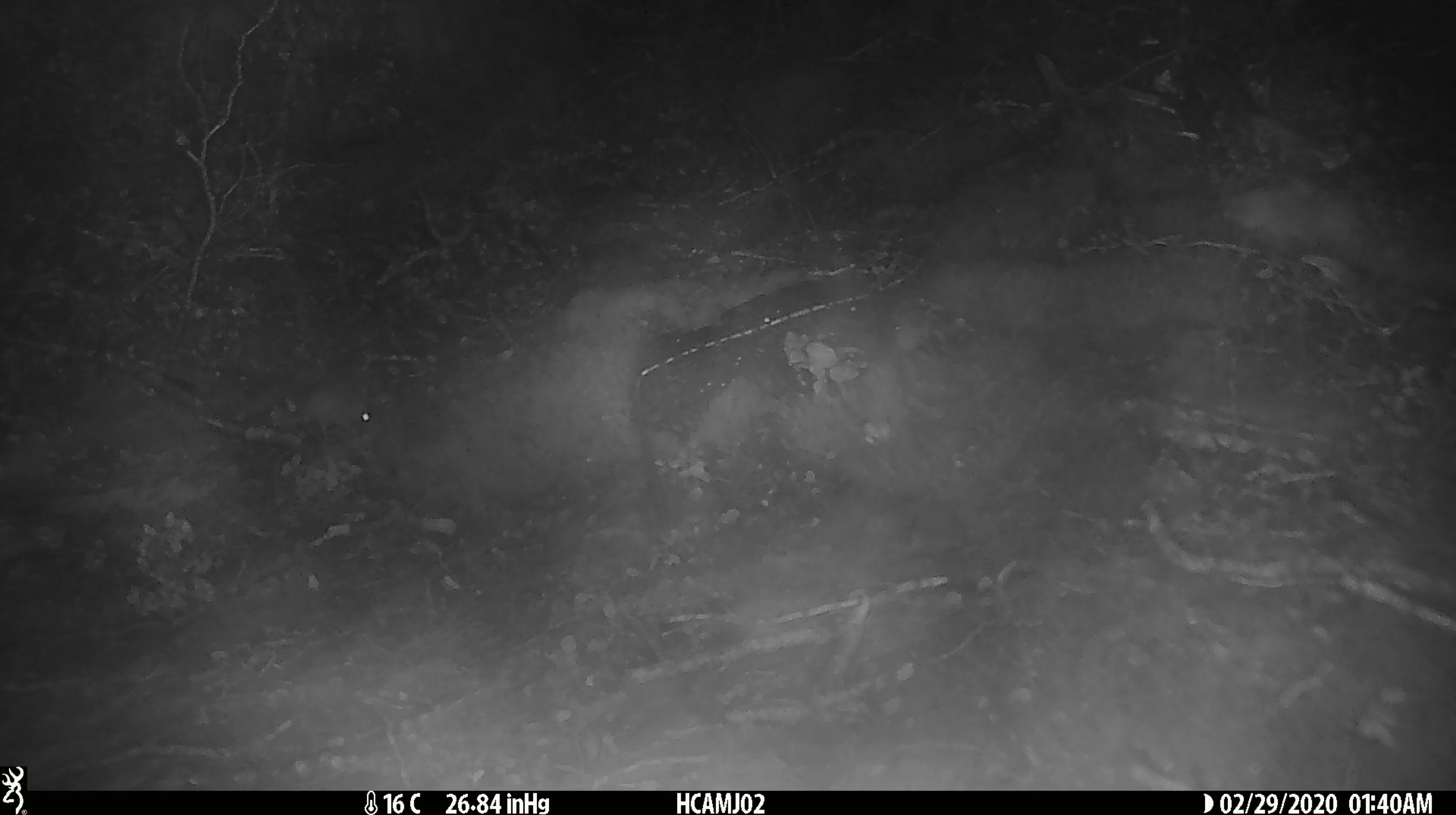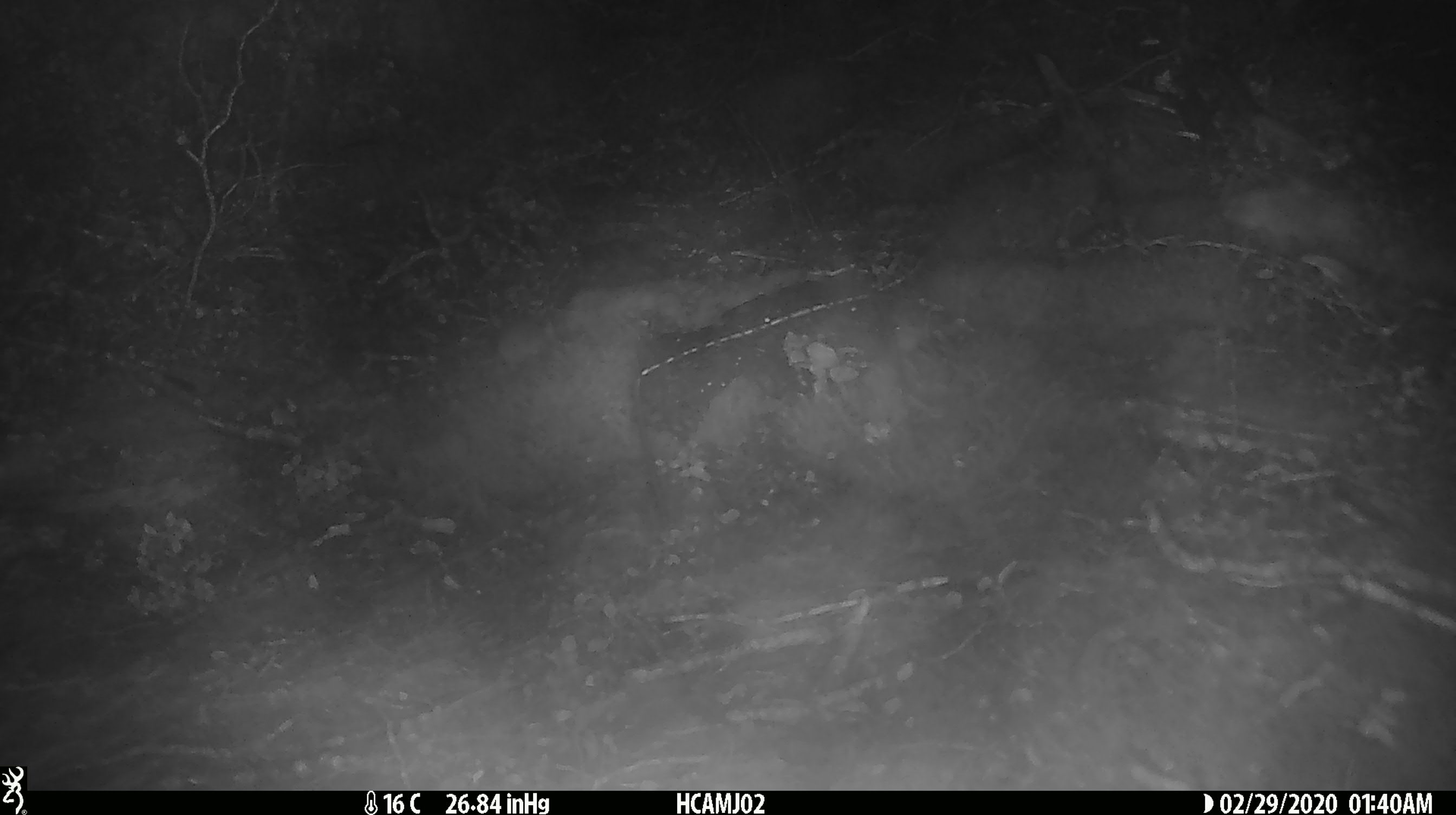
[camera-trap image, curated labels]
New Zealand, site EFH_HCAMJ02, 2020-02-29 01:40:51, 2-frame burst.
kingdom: Animalia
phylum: Chordata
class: Mammalia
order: Rodentia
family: Muridae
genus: Mus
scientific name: Mus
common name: mouse